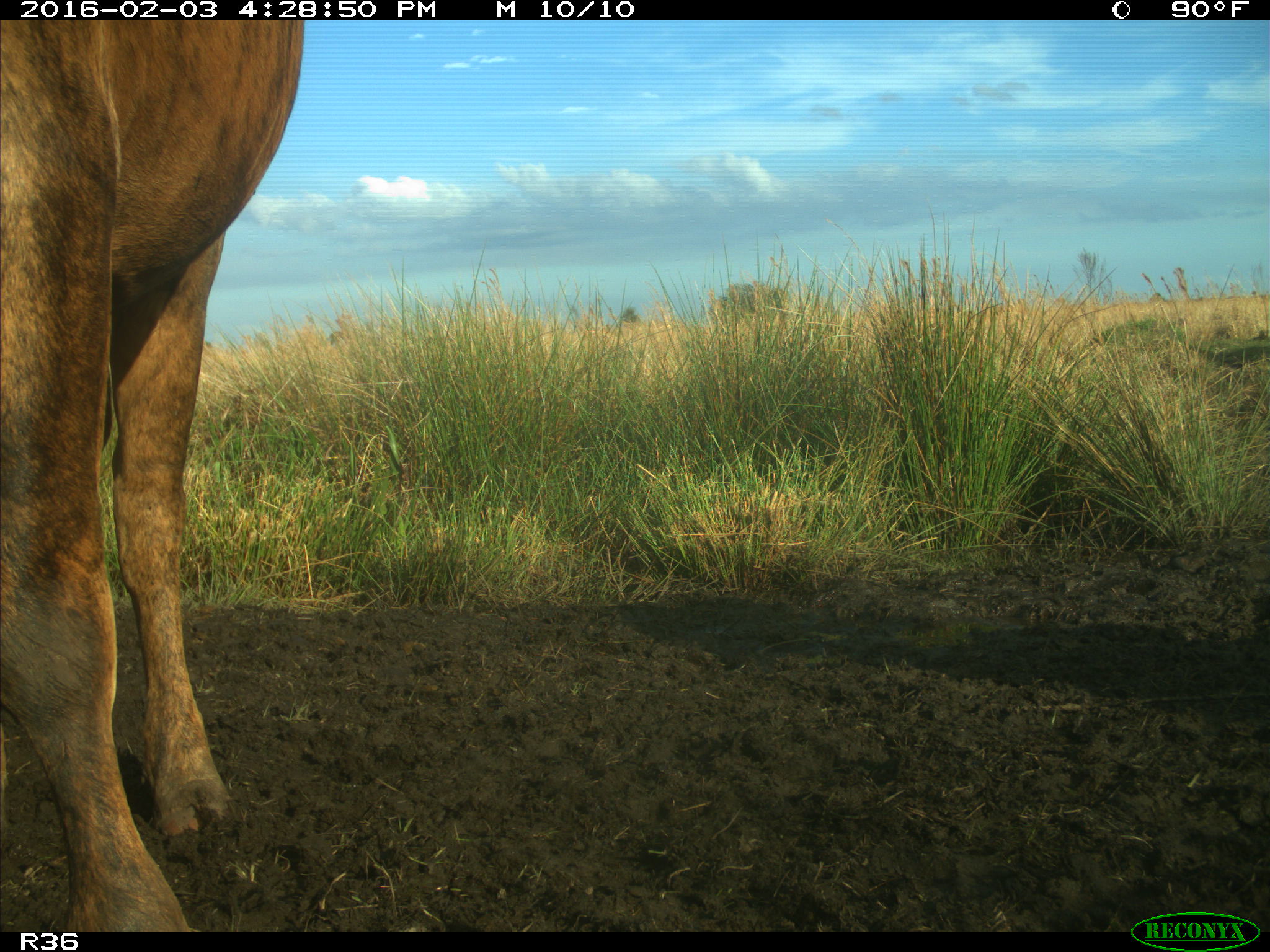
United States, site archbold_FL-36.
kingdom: Animalia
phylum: Chordata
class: Mammalia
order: Artiodactyla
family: Bovidae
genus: Bos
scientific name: Bos taurus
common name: domestic cow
Bos taurus (domestic cow).